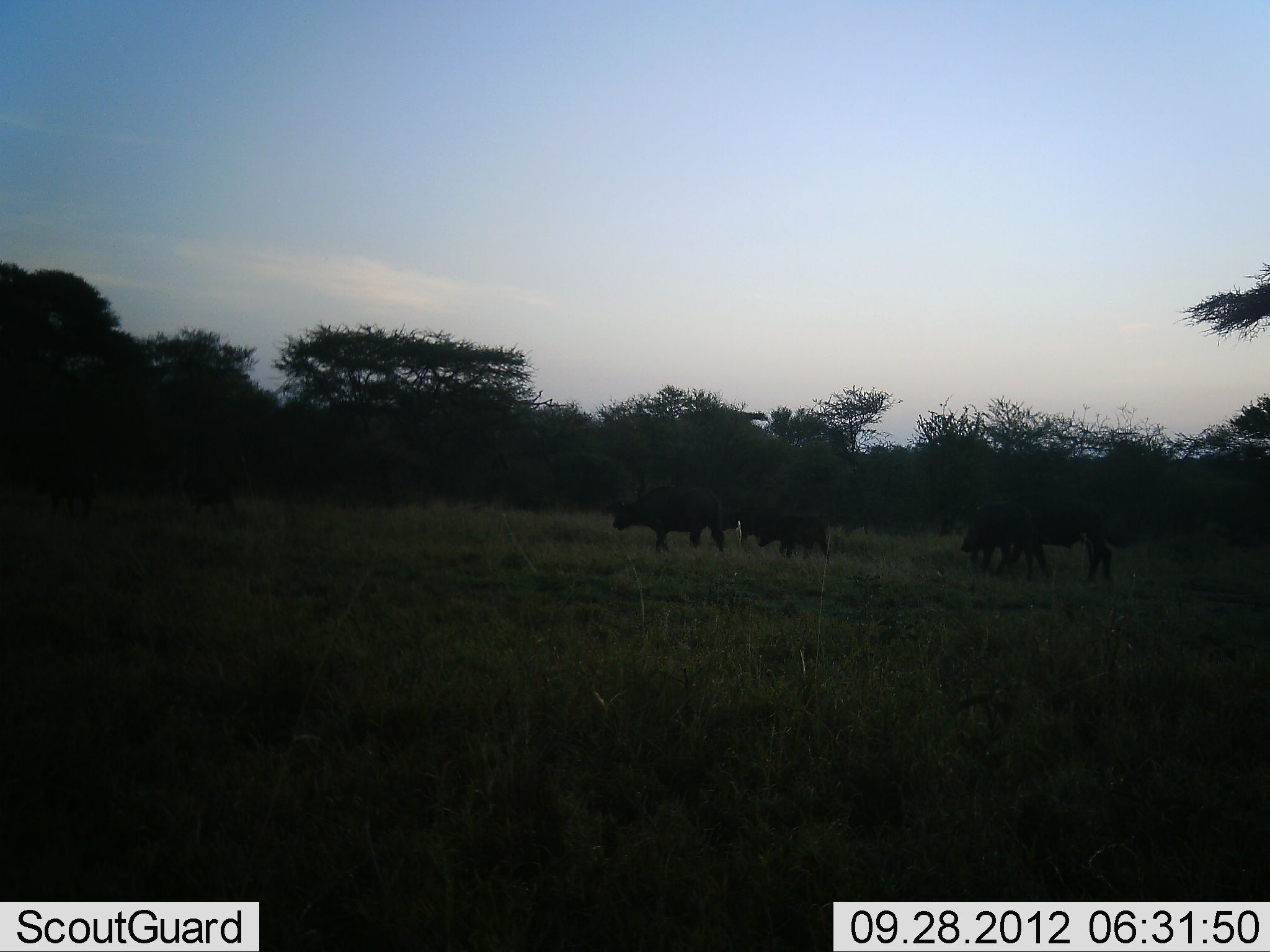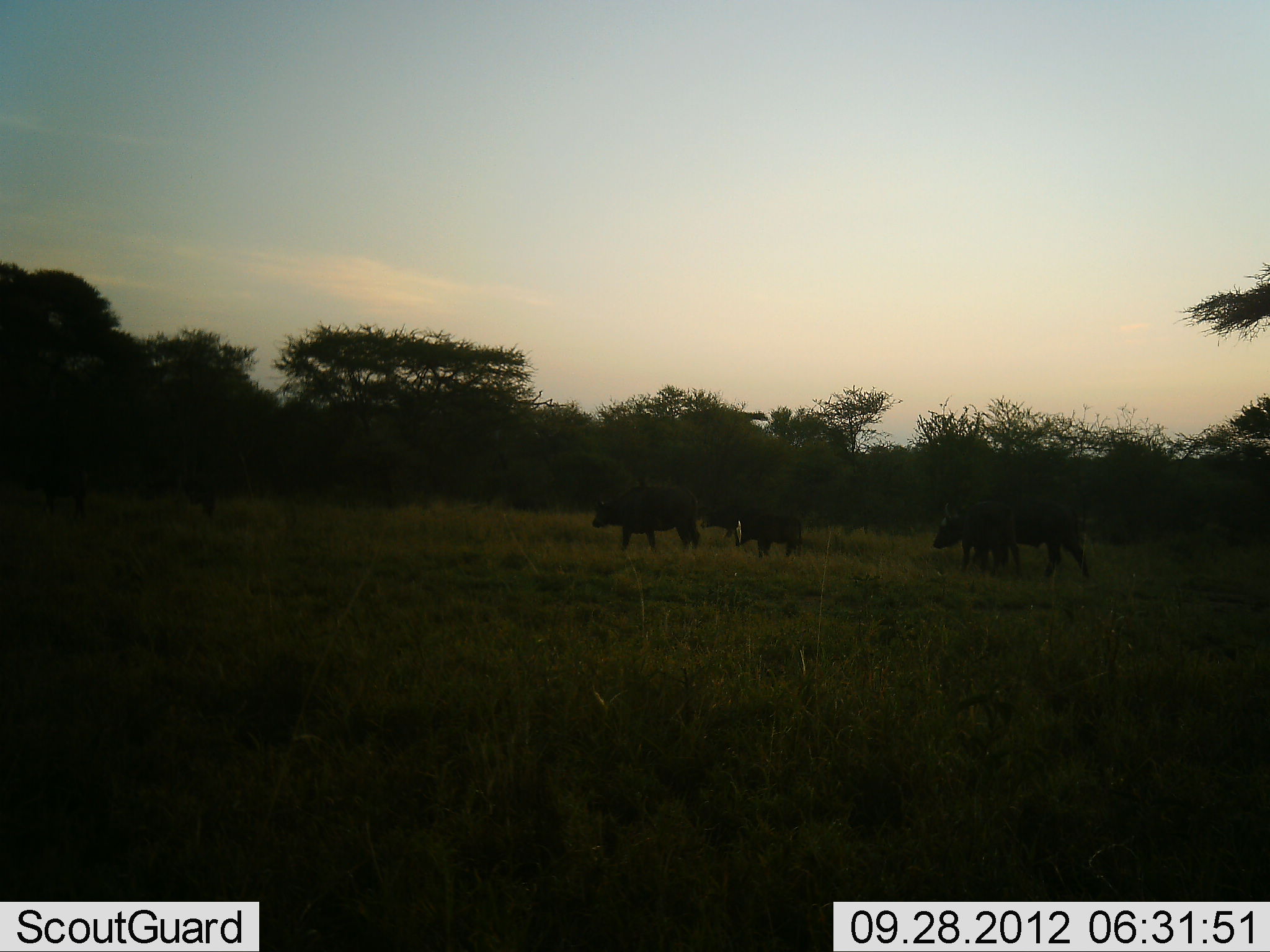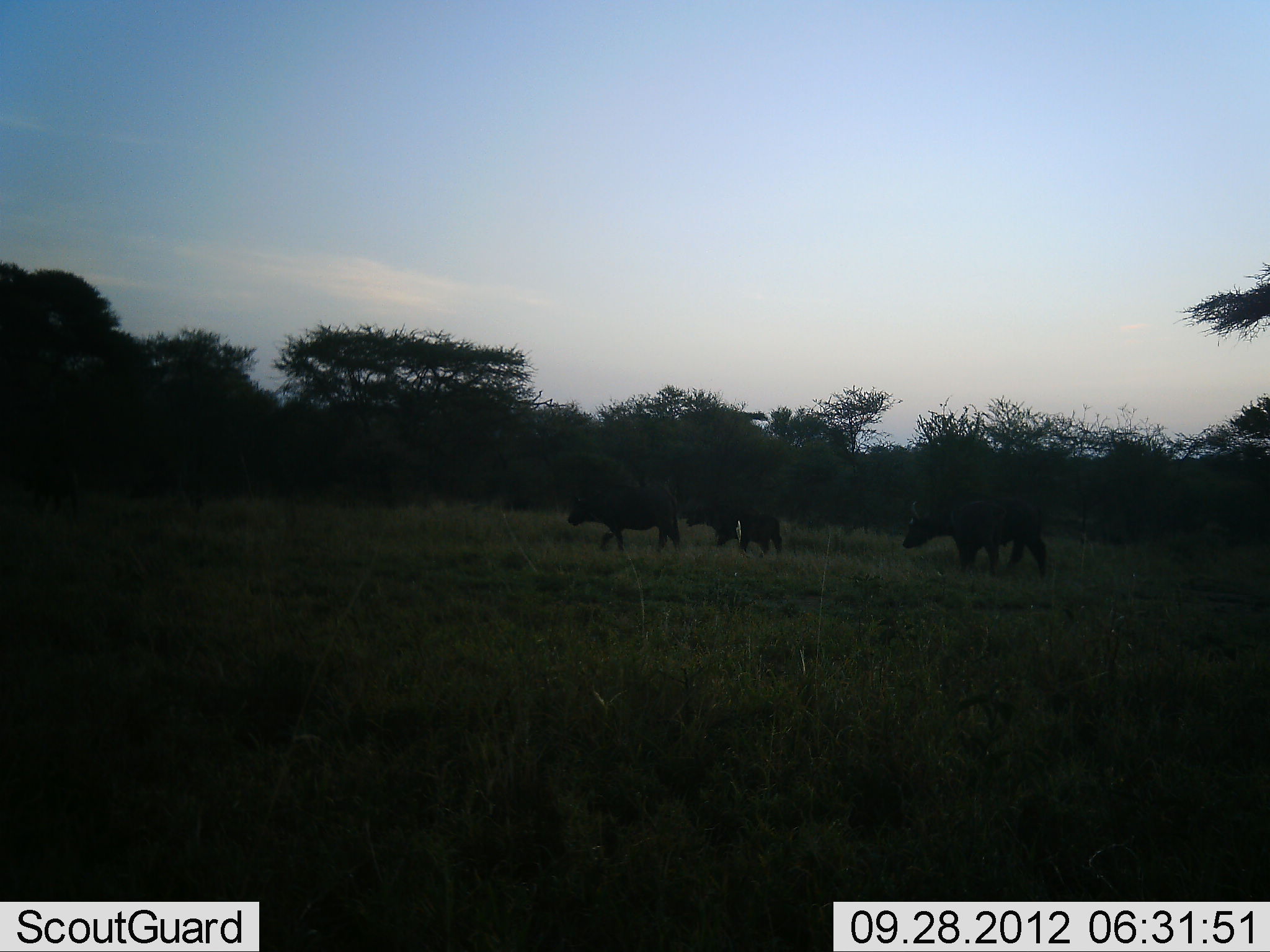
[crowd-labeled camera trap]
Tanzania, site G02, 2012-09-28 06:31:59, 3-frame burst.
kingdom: Animalia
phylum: Chordata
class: Mammalia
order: Artiodactyla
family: Bovidae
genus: Syncerus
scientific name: Syncerus caffer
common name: cape buffalo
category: buffalo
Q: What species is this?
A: Buffalo (cape buffalo) (Syncerus caffer).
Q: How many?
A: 5.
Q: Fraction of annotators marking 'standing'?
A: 10%.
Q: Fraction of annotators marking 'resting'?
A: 0%.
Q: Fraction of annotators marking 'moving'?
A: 90%.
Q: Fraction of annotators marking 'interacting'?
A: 0%.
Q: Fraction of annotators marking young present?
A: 20%.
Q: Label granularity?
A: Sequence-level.